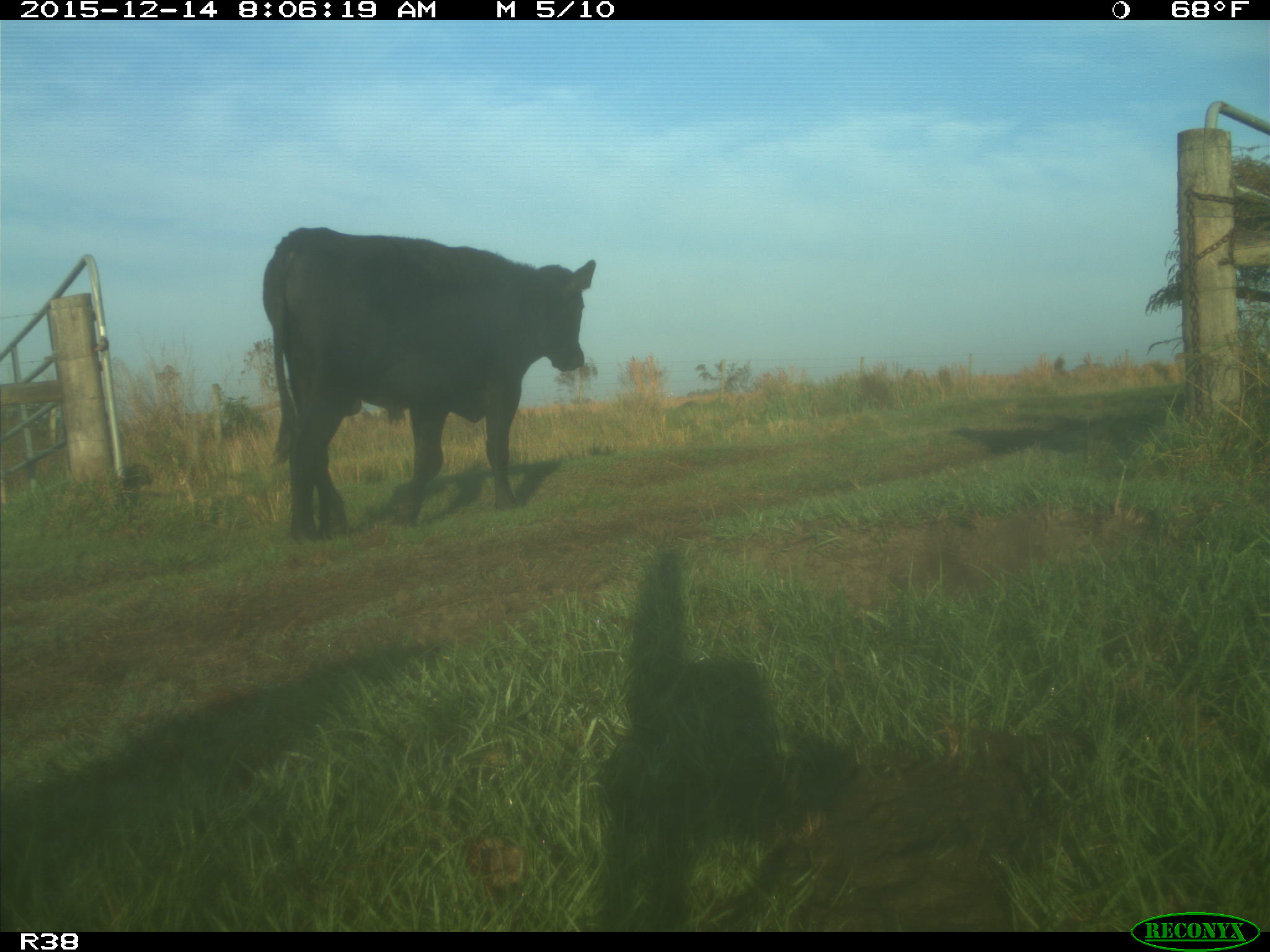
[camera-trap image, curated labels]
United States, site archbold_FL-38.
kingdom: Animalia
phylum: Chordata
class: Mammalia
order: Artiodactyla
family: Bovidae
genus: Bos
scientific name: Bos taurus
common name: domestic cow